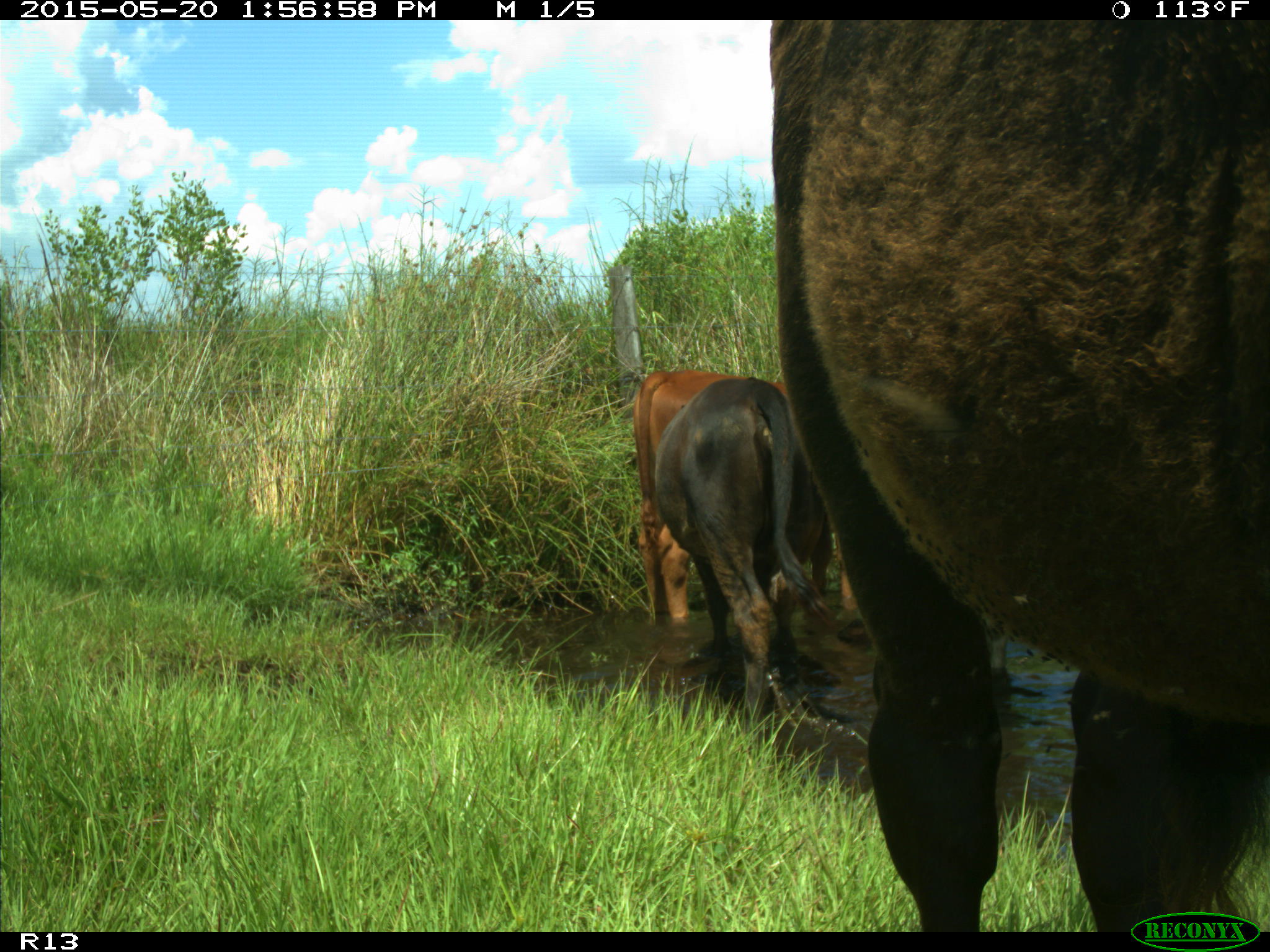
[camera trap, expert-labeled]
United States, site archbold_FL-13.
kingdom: Animalia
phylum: Chordata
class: Mammalia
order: Artiodactyla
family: Bovidae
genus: Bos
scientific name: Bos taurus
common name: domestic cow